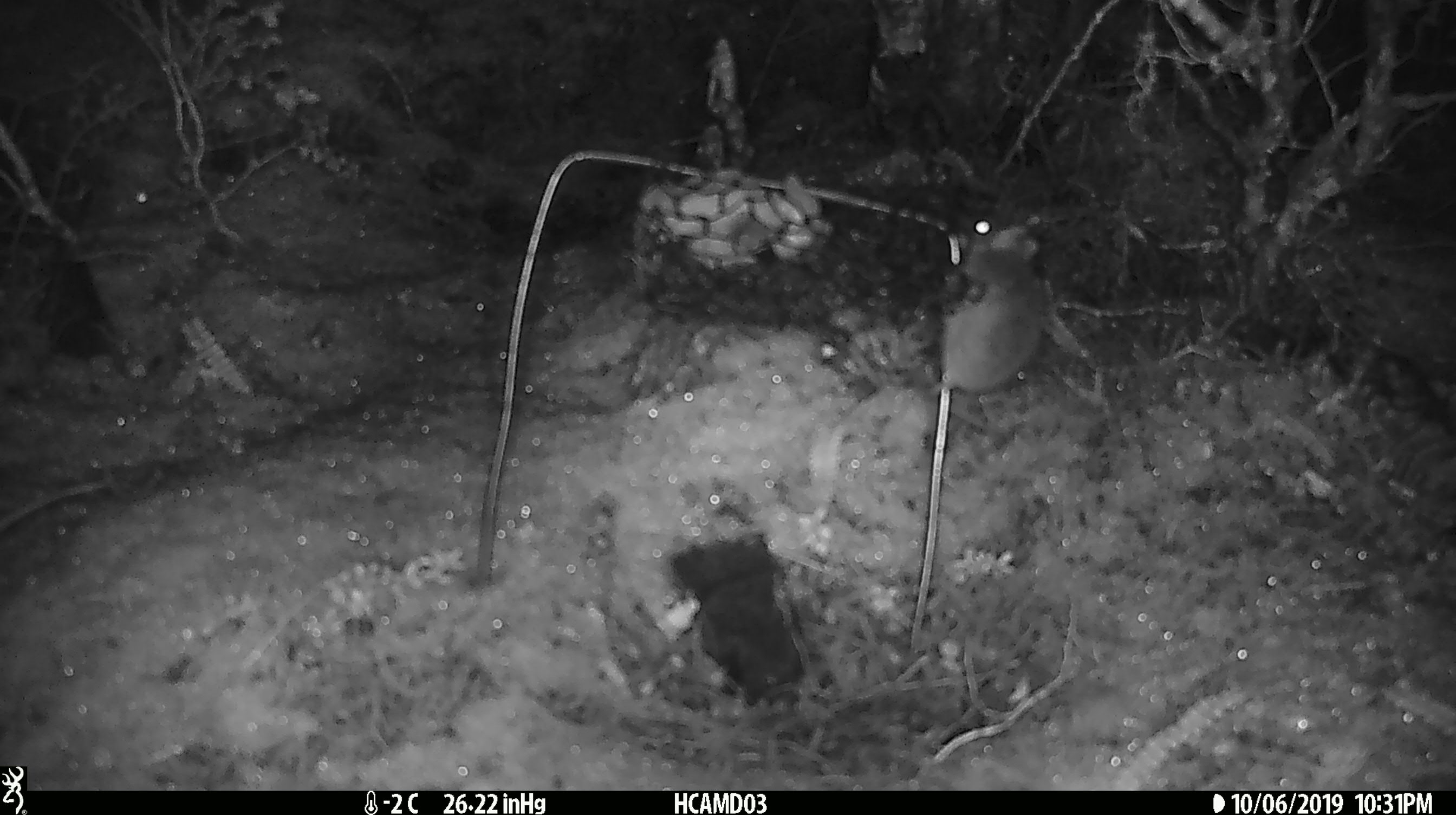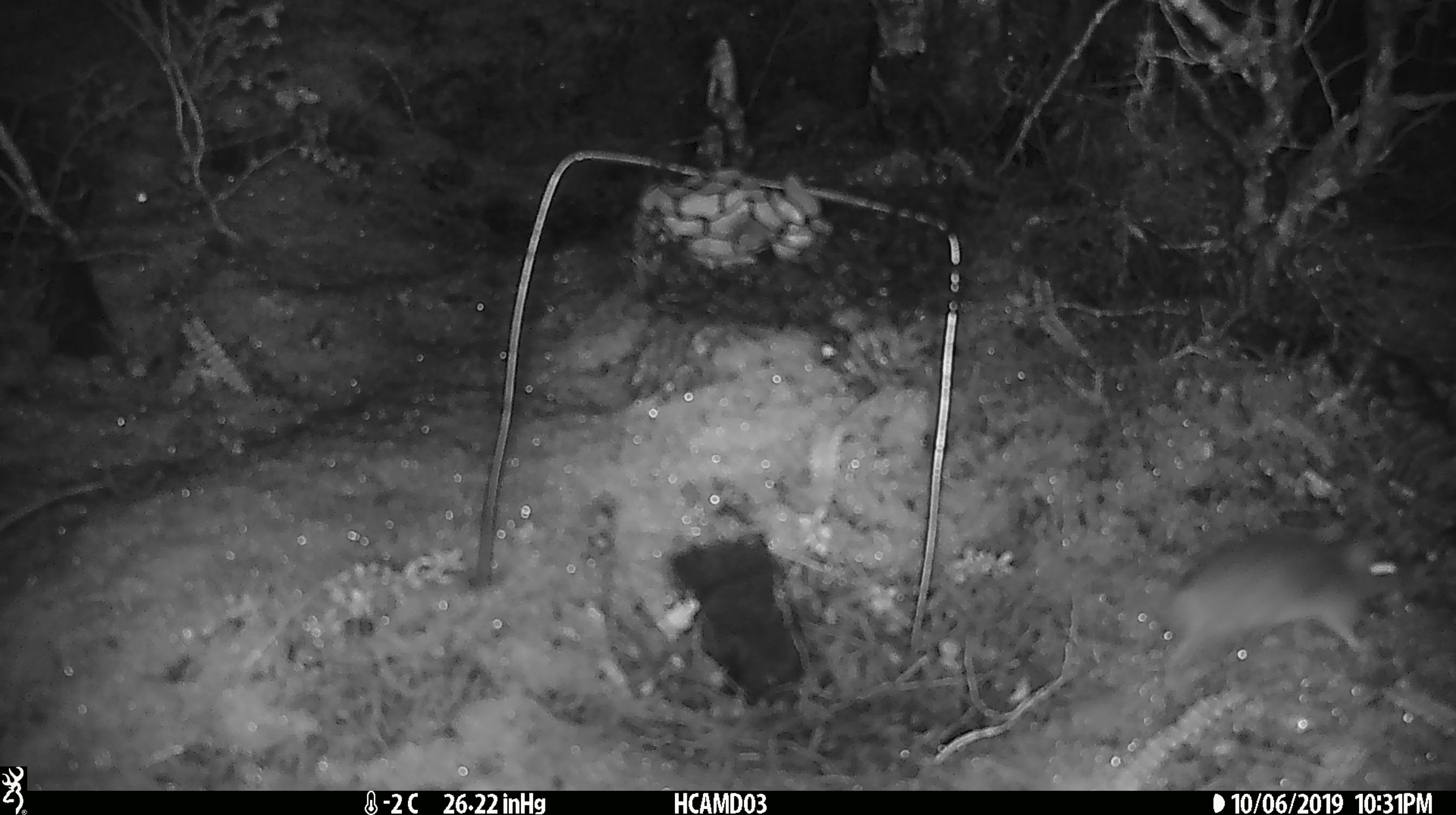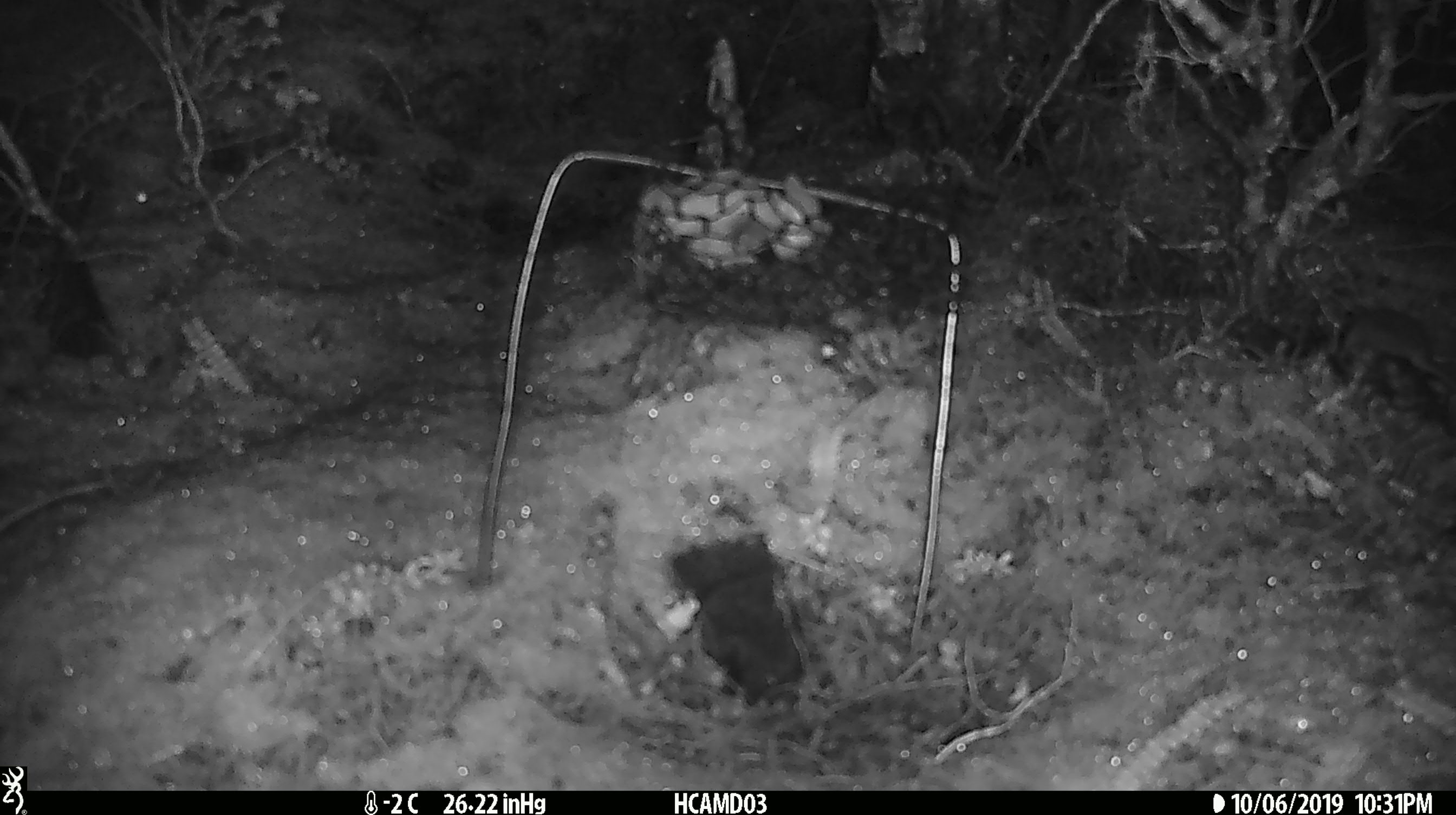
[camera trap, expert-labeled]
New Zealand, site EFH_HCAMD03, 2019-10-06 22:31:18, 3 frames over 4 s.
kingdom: Animalia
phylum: Chordata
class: Mammalia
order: Rodentia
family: Muridae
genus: Mus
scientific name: Mus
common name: mouse